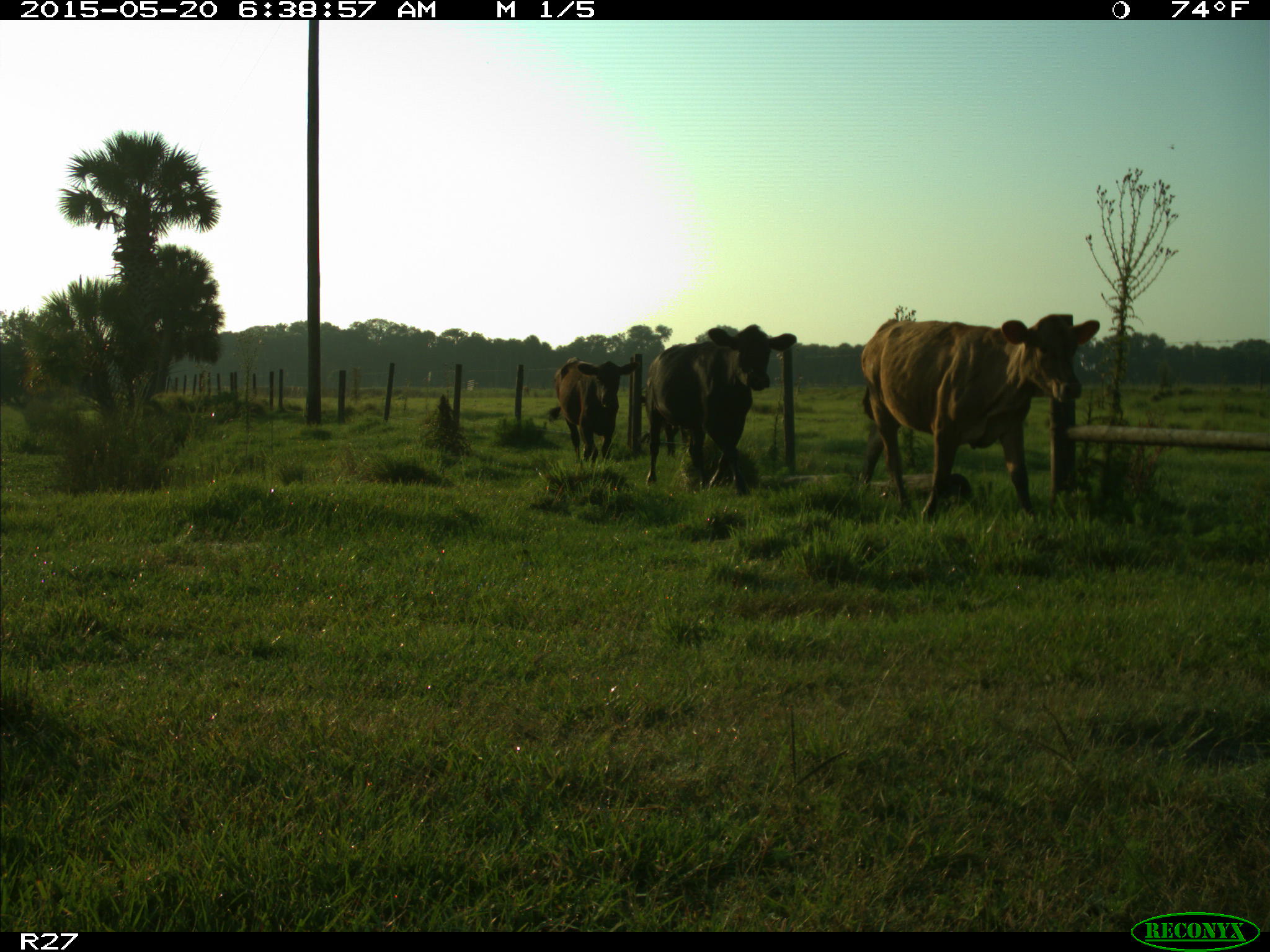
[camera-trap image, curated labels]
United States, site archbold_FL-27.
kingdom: Animalia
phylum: Chordata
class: Mammalia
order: Artiodactyla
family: Bovidae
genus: Bos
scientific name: Bos taurus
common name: domestic cow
Bos taurus (domestic cow).